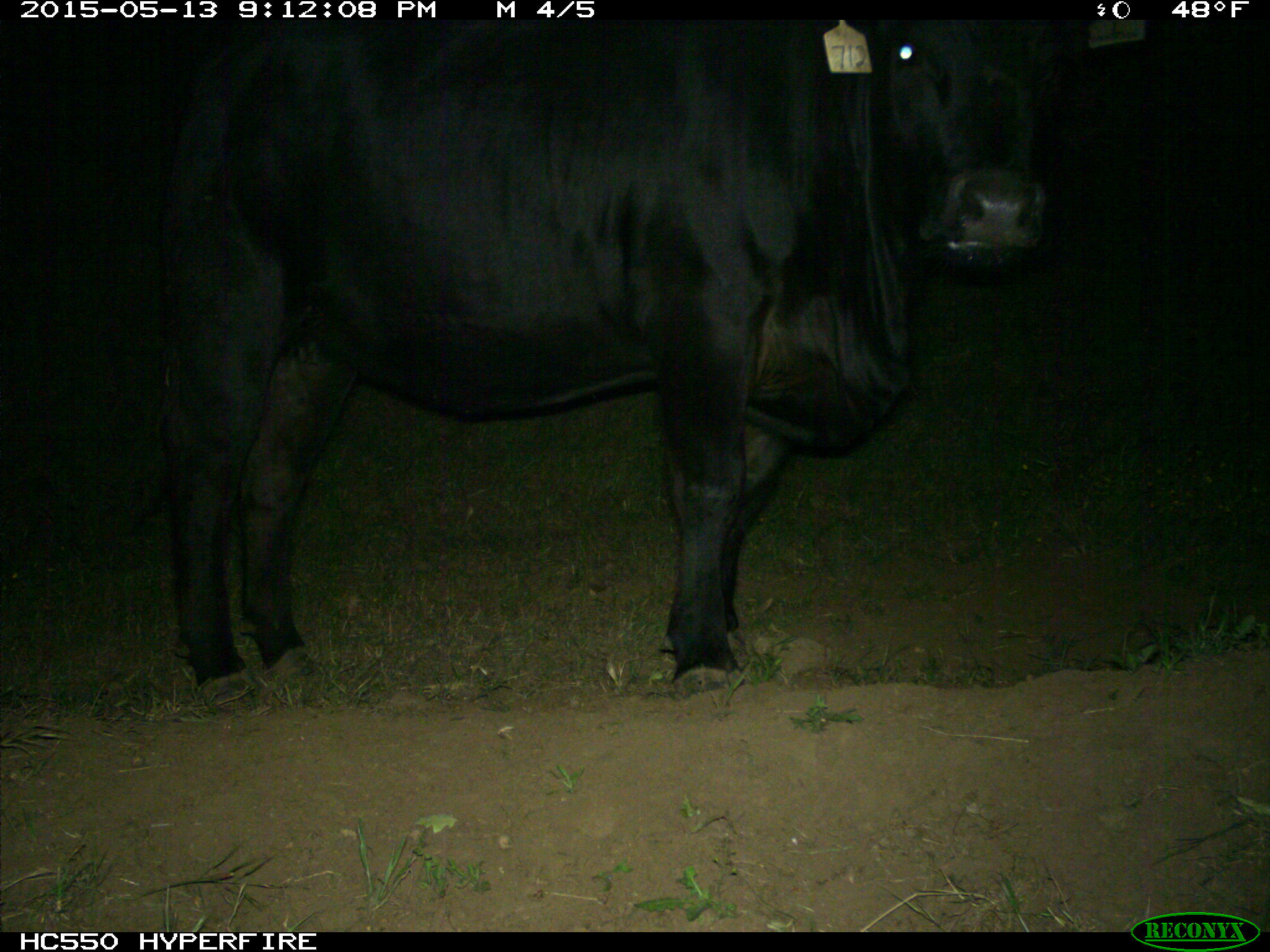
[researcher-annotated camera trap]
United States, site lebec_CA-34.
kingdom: Animalia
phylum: Chordata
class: Mammalia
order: Artiodactyla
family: Bovidae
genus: Bos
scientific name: Bos taurus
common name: domestic cow